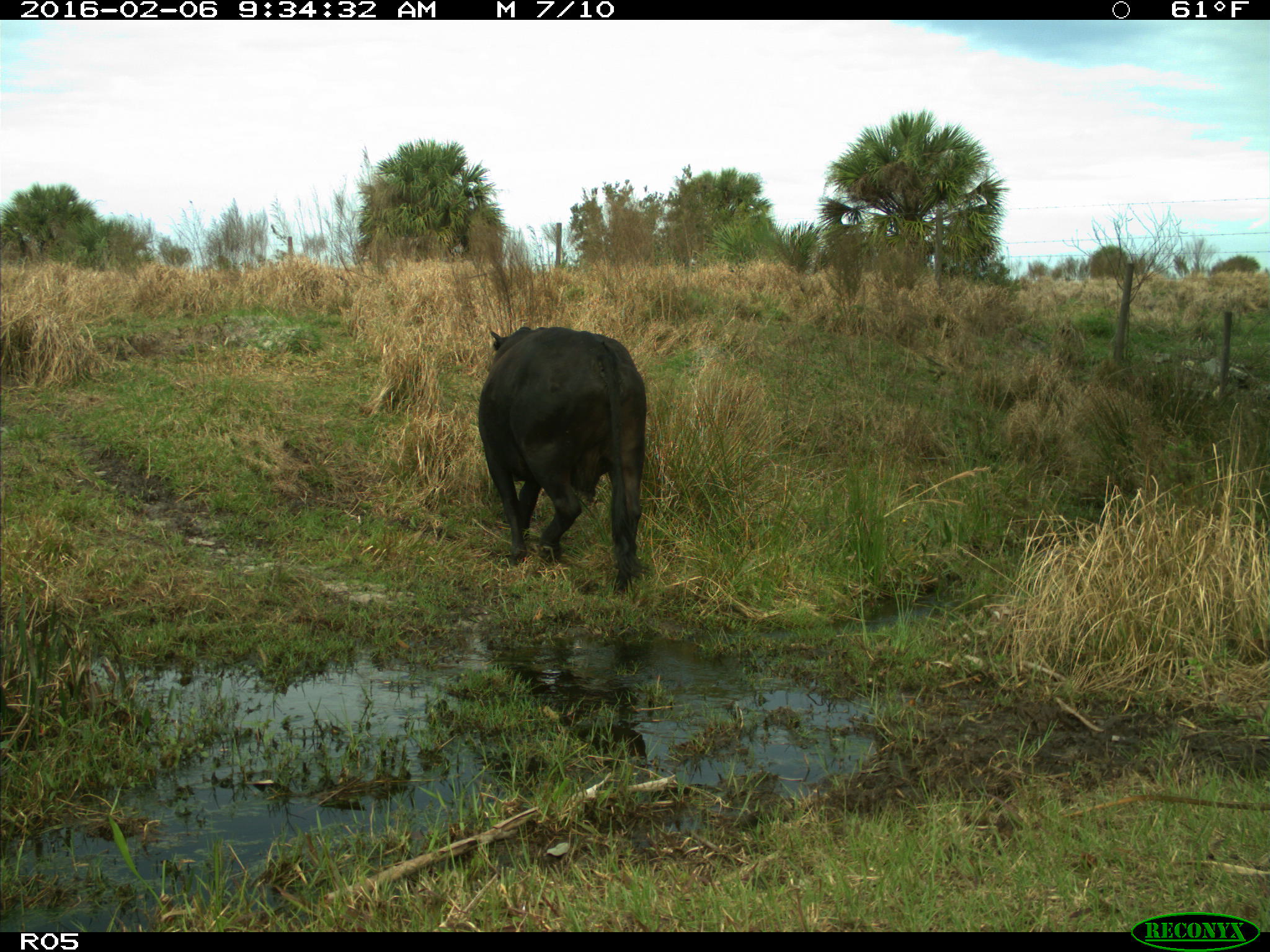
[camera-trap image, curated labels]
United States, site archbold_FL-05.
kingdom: Animalia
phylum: Chordata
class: Mammalia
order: Artiodactyla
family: Bovidae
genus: Bos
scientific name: Bos taurus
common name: domestic cow